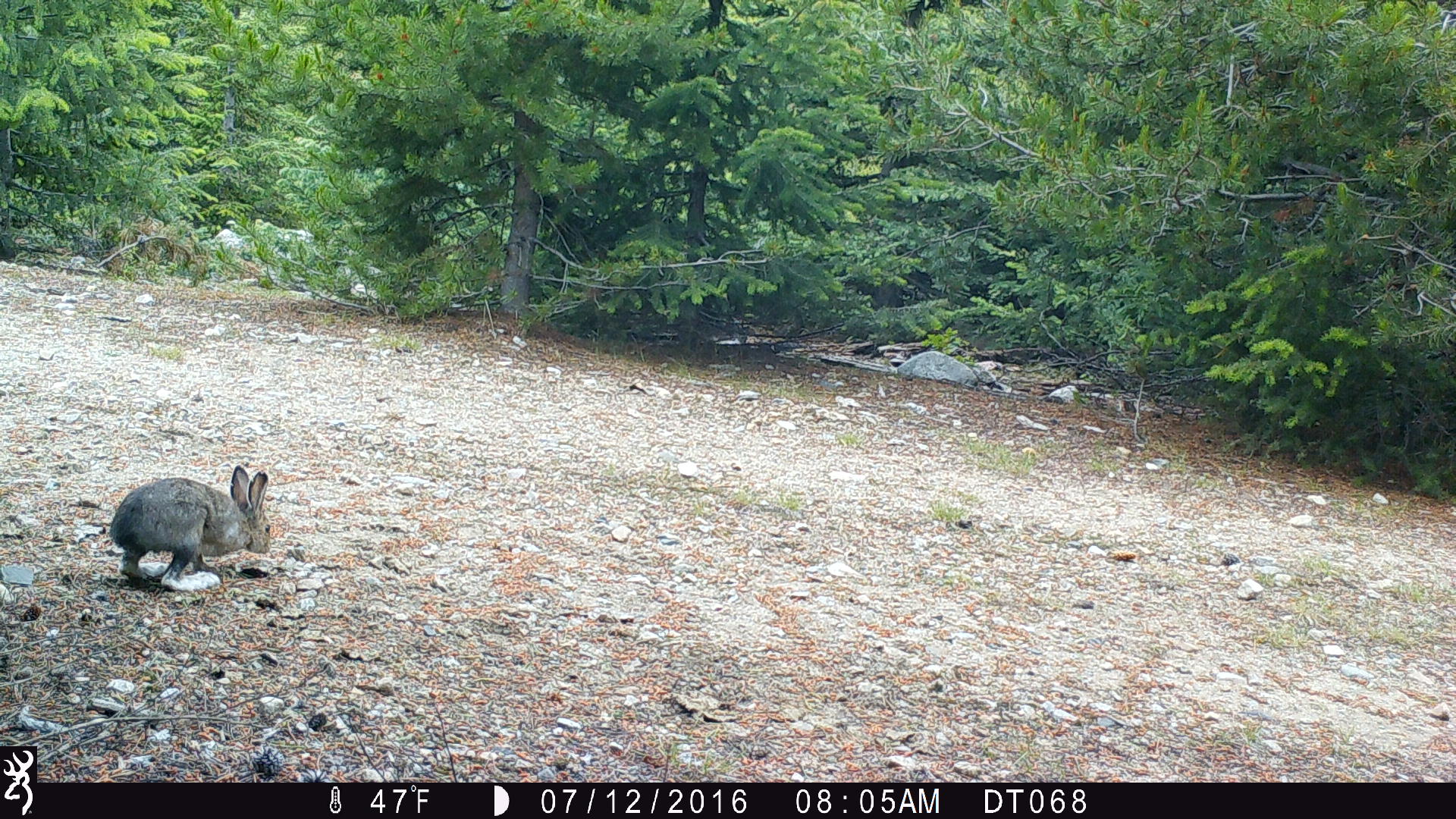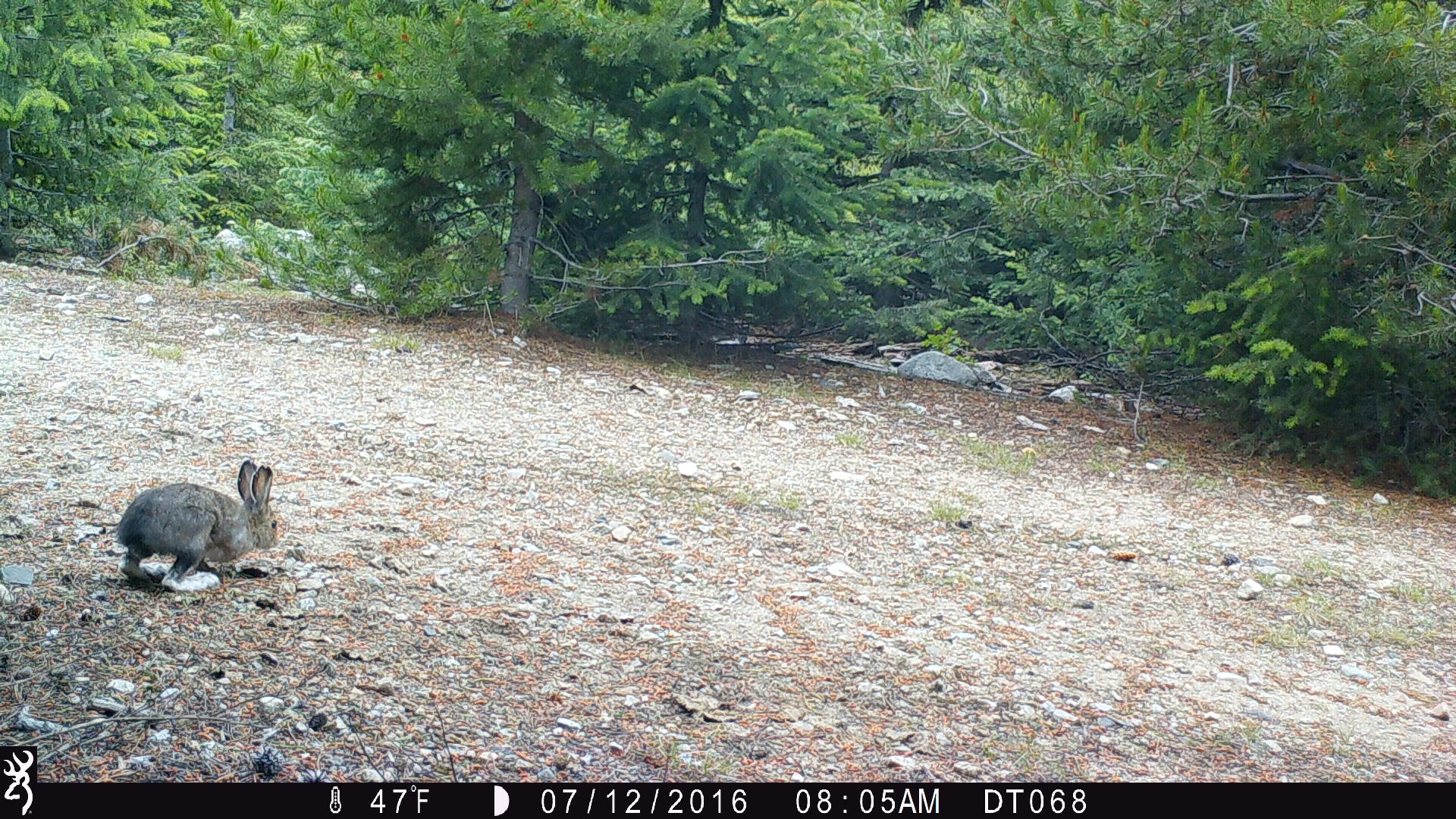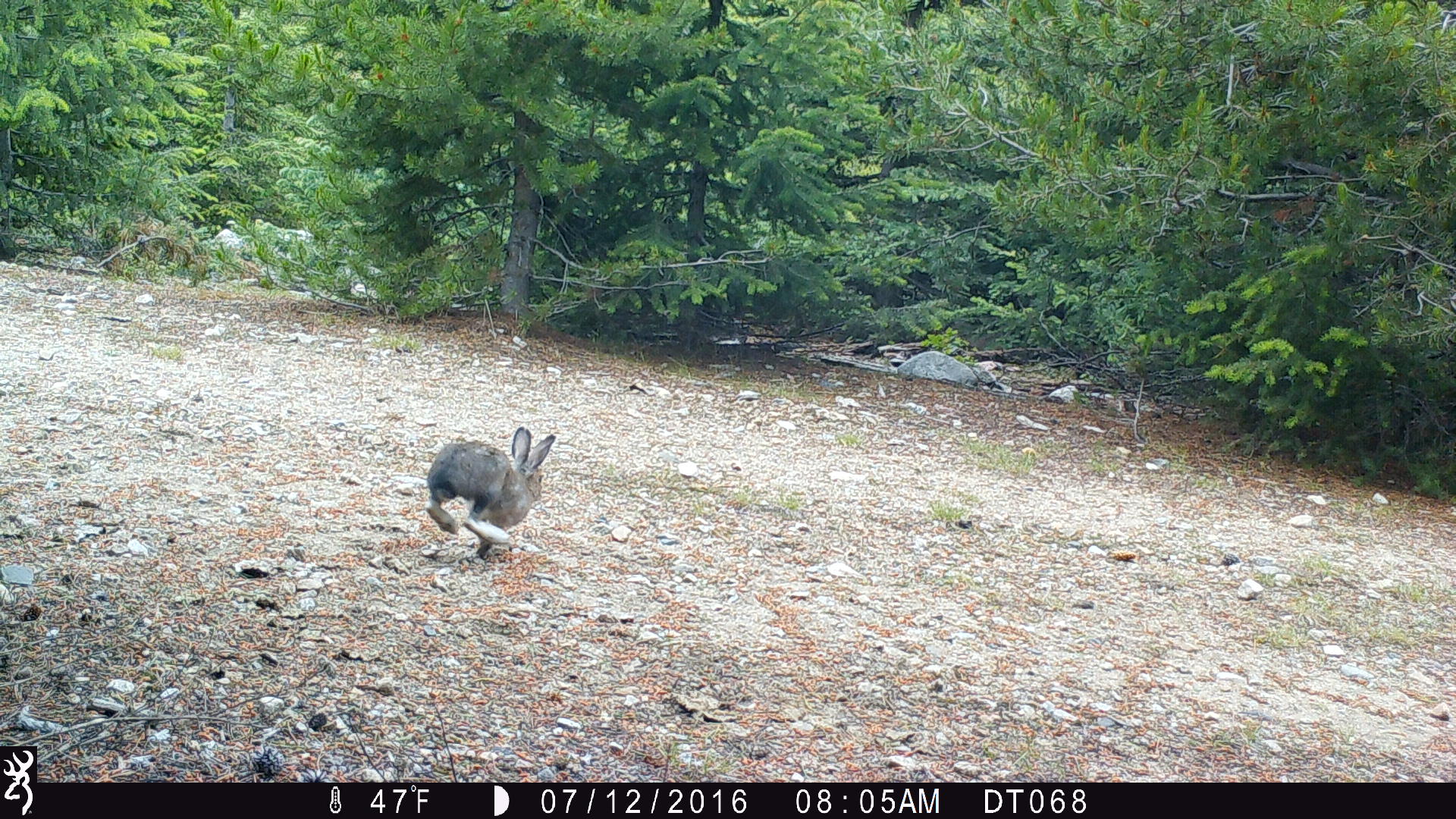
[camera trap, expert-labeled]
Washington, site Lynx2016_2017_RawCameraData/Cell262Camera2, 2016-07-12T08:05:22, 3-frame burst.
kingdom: Animalia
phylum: Chordata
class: Mammalia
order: Lagomorpha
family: Leporidae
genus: Lepus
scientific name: Lepus americanus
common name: snowshoe hare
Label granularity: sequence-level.